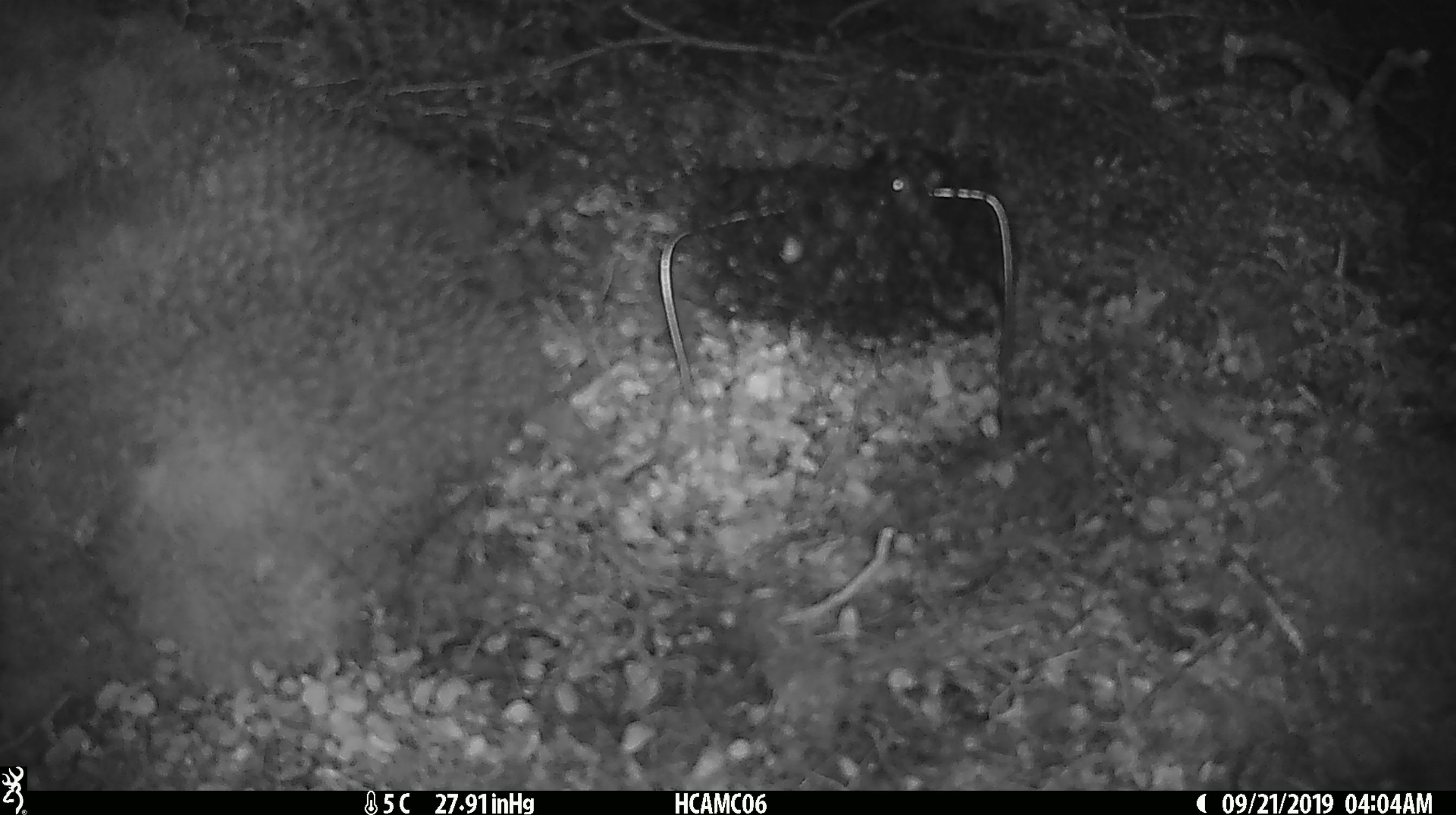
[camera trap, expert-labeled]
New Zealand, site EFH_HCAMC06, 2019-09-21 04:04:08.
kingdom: Animalia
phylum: Chordata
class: Mammalia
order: Rodentia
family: Muridae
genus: Mus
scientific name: Mus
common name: mouse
Mouse (Mus).